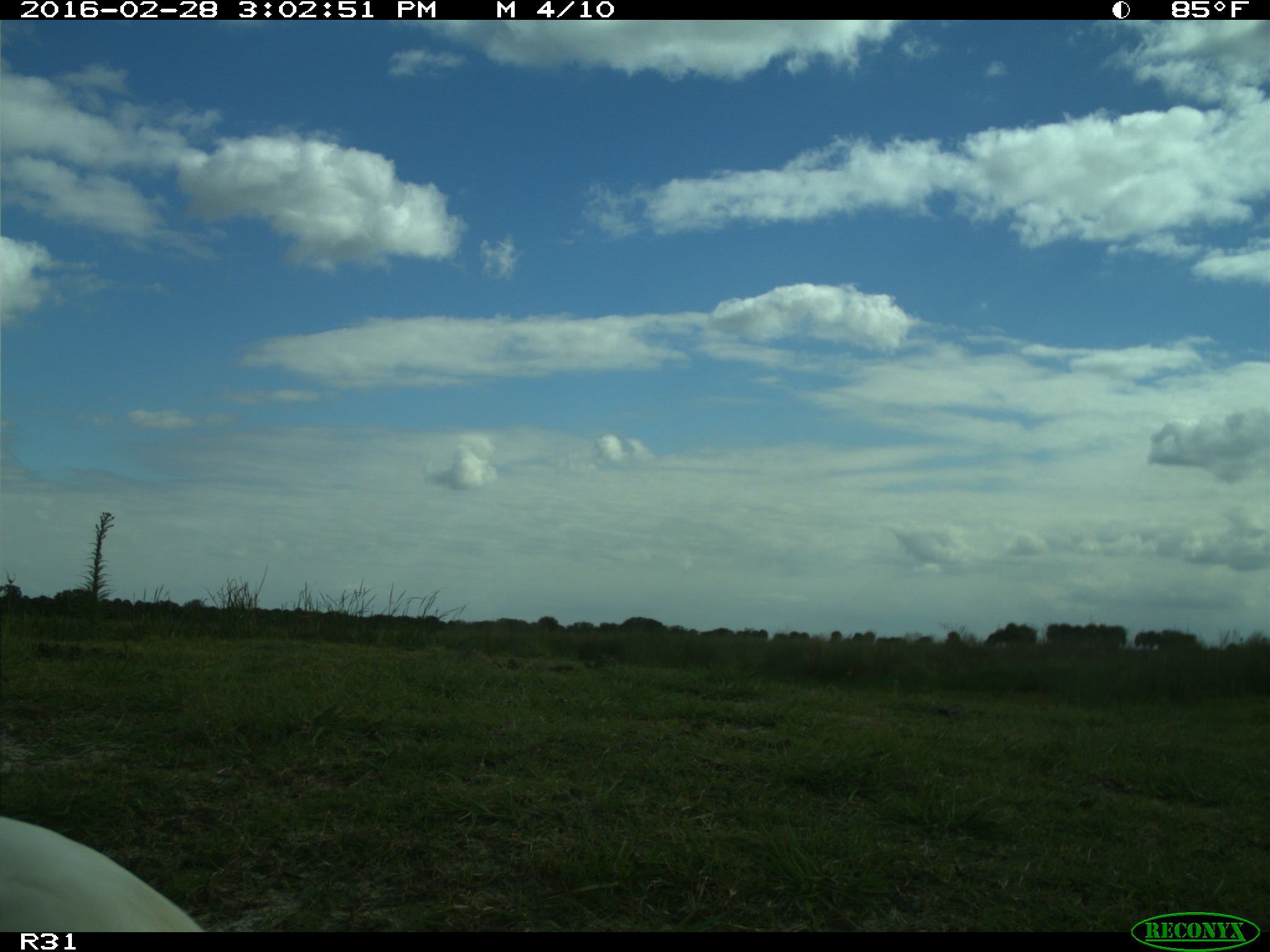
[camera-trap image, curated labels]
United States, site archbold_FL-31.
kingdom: Animalia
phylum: Chordata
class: Aves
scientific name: Aves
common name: birds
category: unidentified bird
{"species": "unidentified bird (birds) (Aves)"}